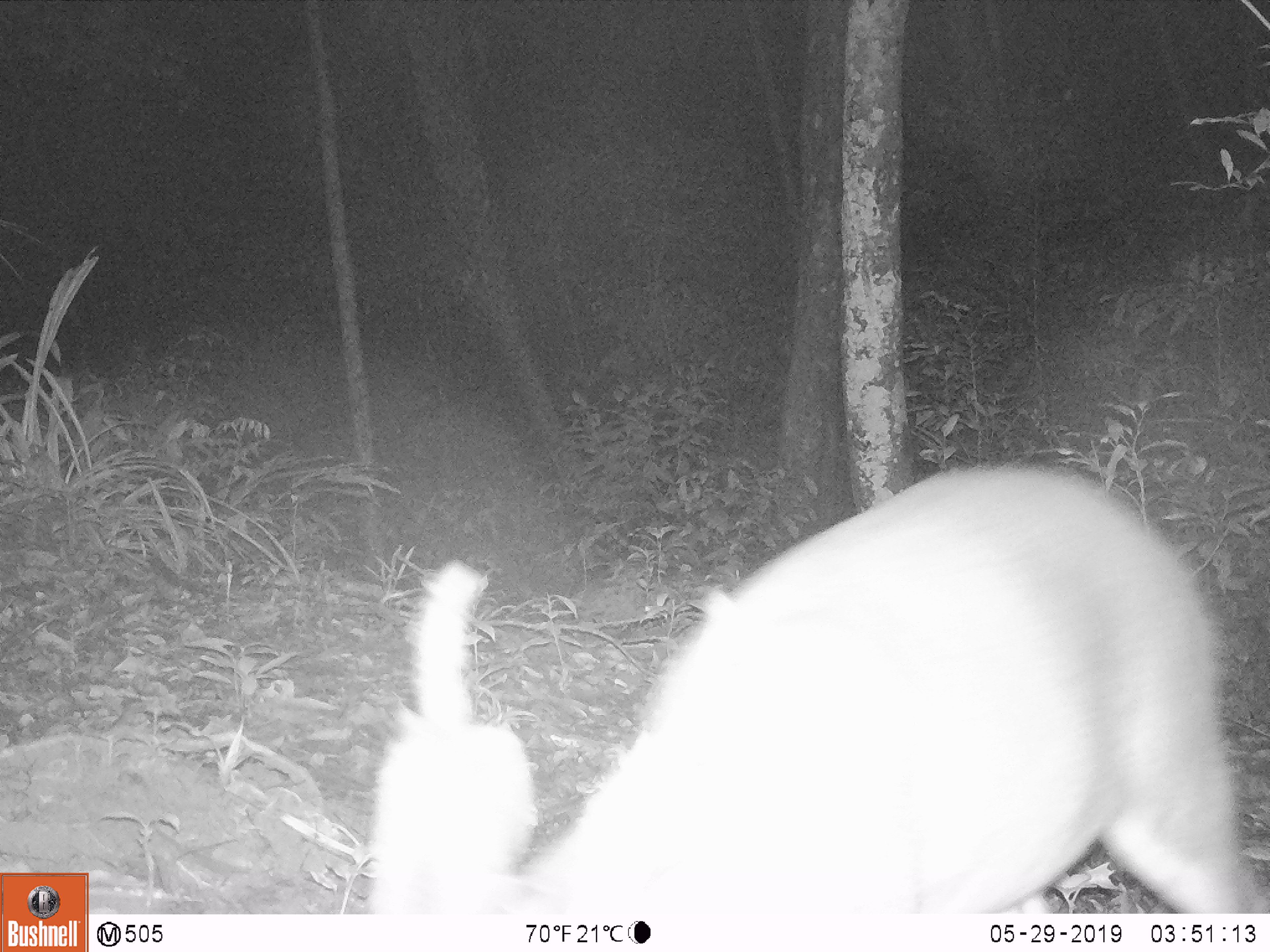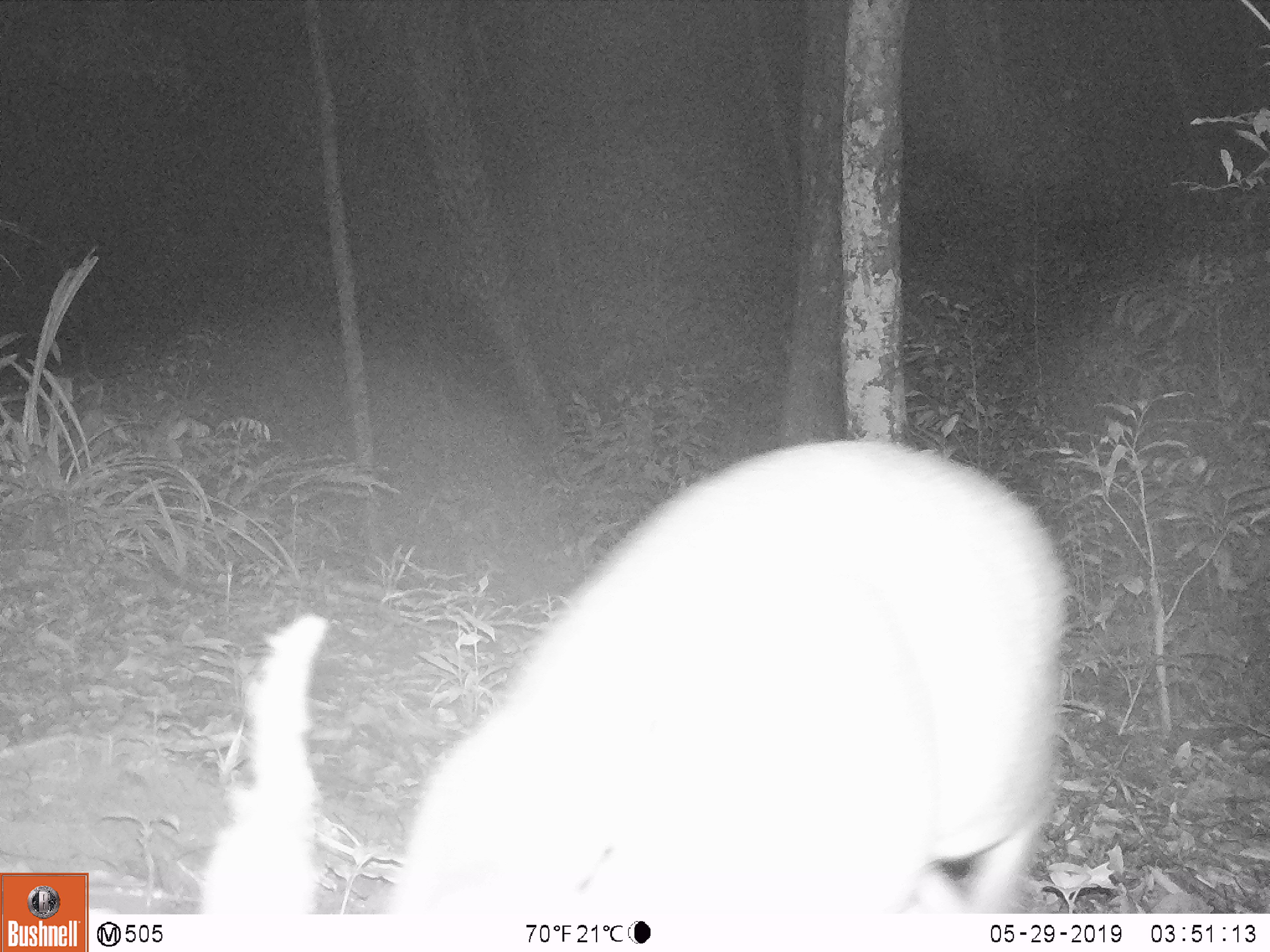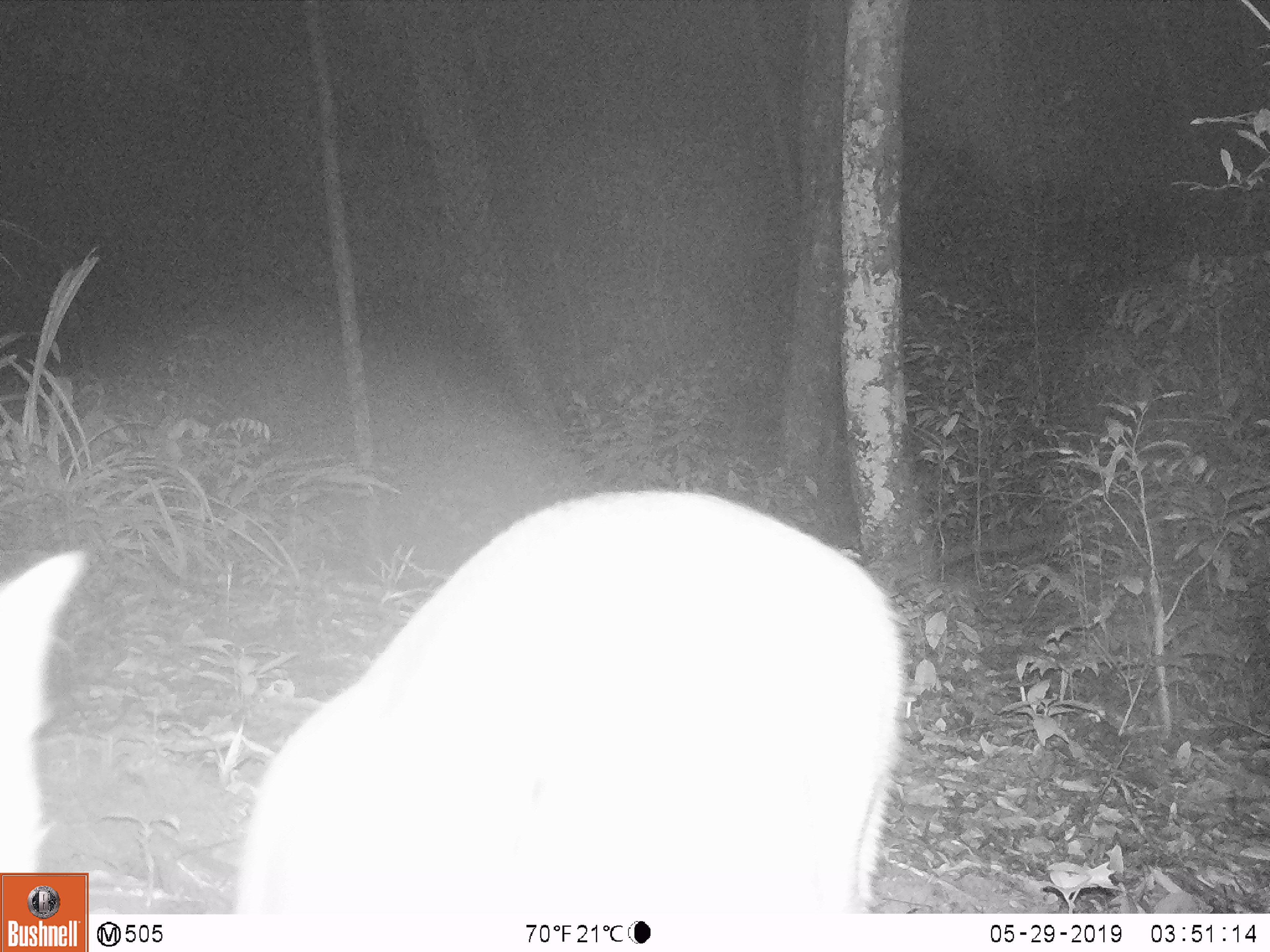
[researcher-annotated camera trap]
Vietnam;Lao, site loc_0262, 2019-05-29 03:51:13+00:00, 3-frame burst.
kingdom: Animalia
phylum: Chordata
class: Mammalia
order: Artiodactyla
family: Cervidae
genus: Muntiacus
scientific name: Muntiacus vuquangensis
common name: large-antlered muntjac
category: large antlered muntjac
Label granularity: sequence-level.